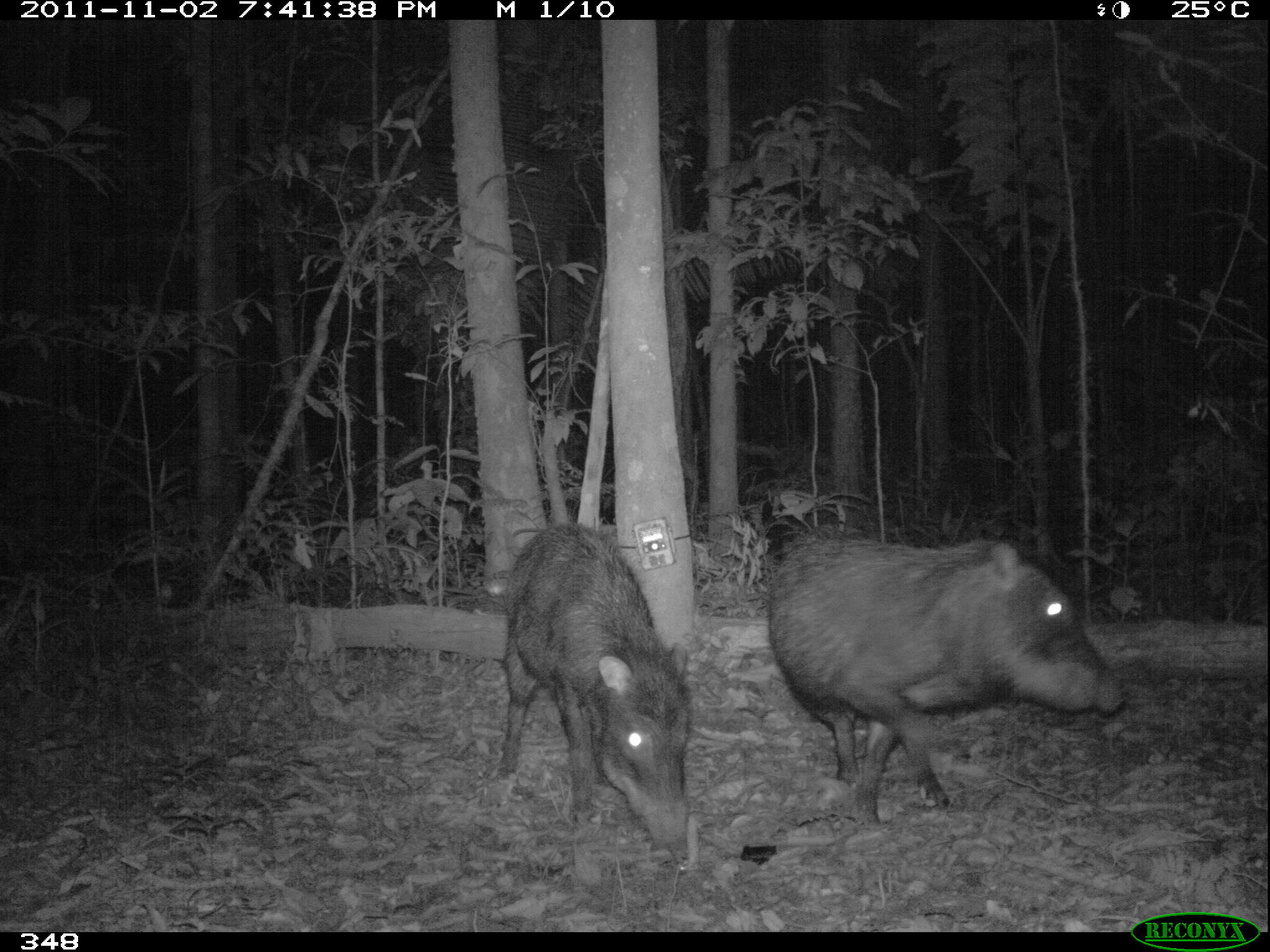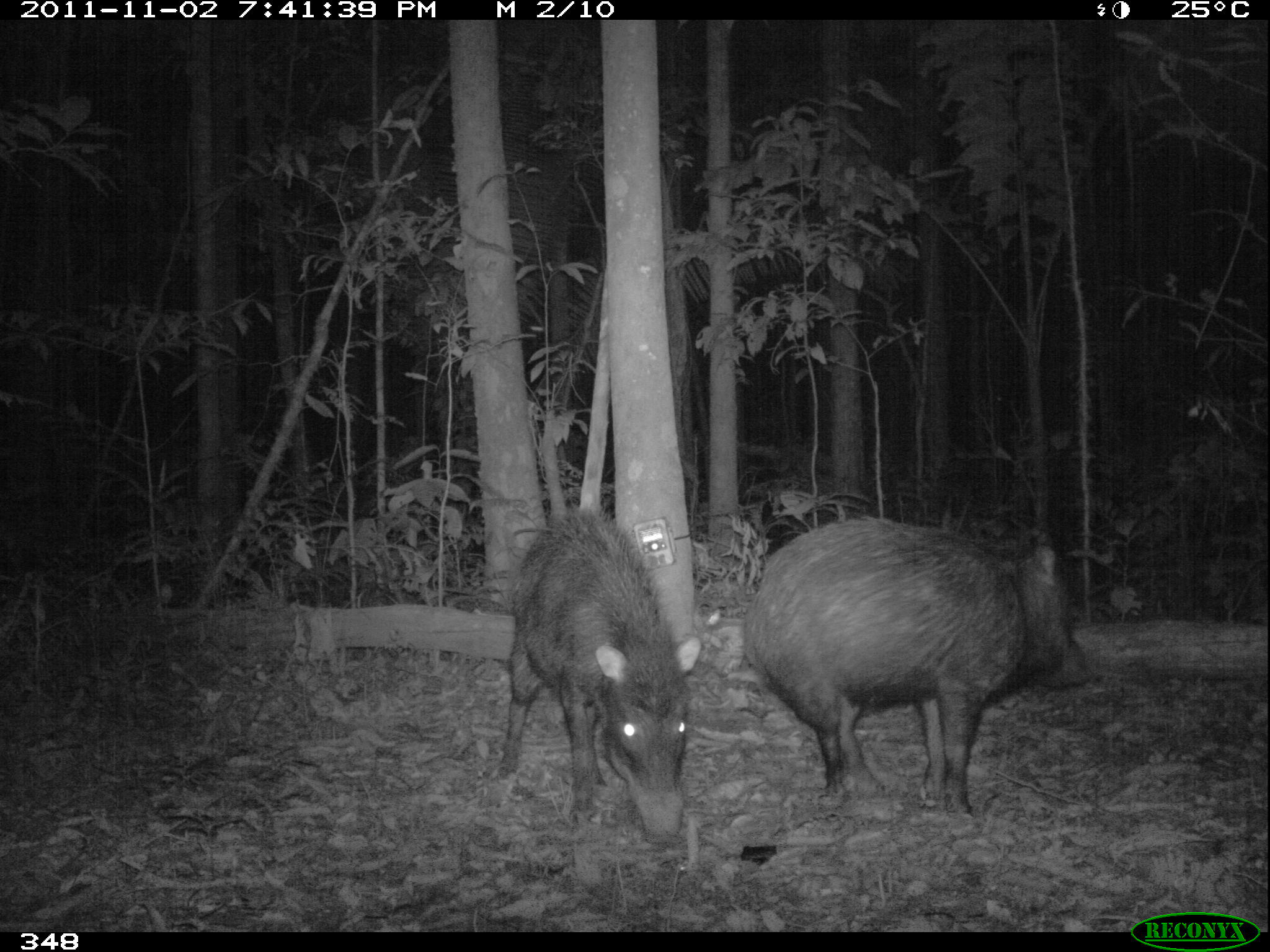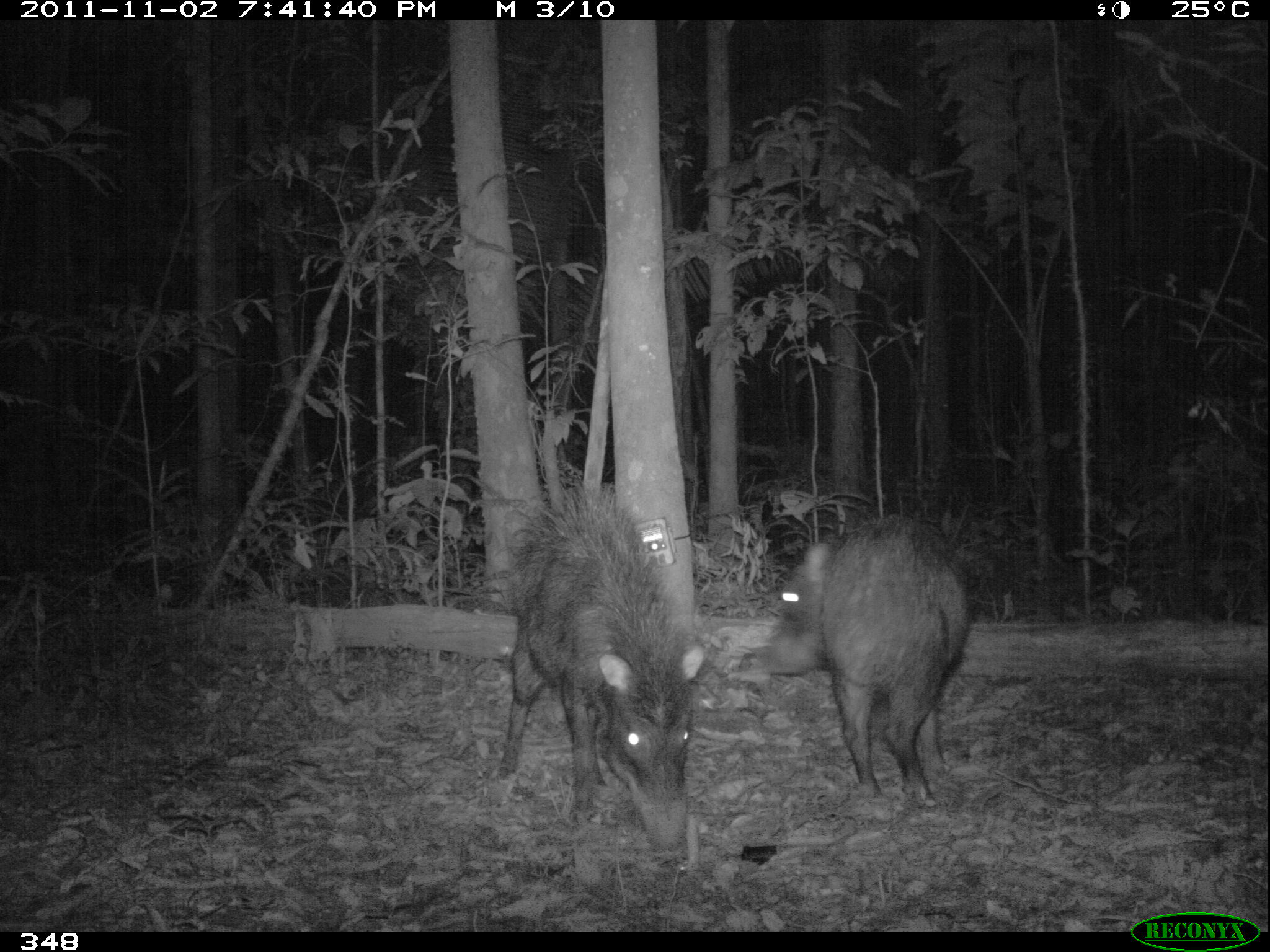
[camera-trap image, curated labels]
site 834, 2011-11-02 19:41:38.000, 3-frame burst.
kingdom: Animalia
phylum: Chordata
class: Mammalia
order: Artiodactyla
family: Tayassuidae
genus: Tayassu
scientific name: Tayassu pecari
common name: white-lipped peccary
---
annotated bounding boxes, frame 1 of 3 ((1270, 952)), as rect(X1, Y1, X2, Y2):
tayassu pecari: rect(758, 522, 1127, 827); rect(489, 516, 694, 871)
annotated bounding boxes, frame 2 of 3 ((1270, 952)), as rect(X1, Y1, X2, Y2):
tayassu pecari: rect(740, 515, 1095, 816); rect(489, 493, 700, 844)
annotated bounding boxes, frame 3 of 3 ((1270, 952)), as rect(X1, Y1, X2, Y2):
tayassu pecari: rect(487, 485, 708, 857); rect(753, 500, 970, 810)